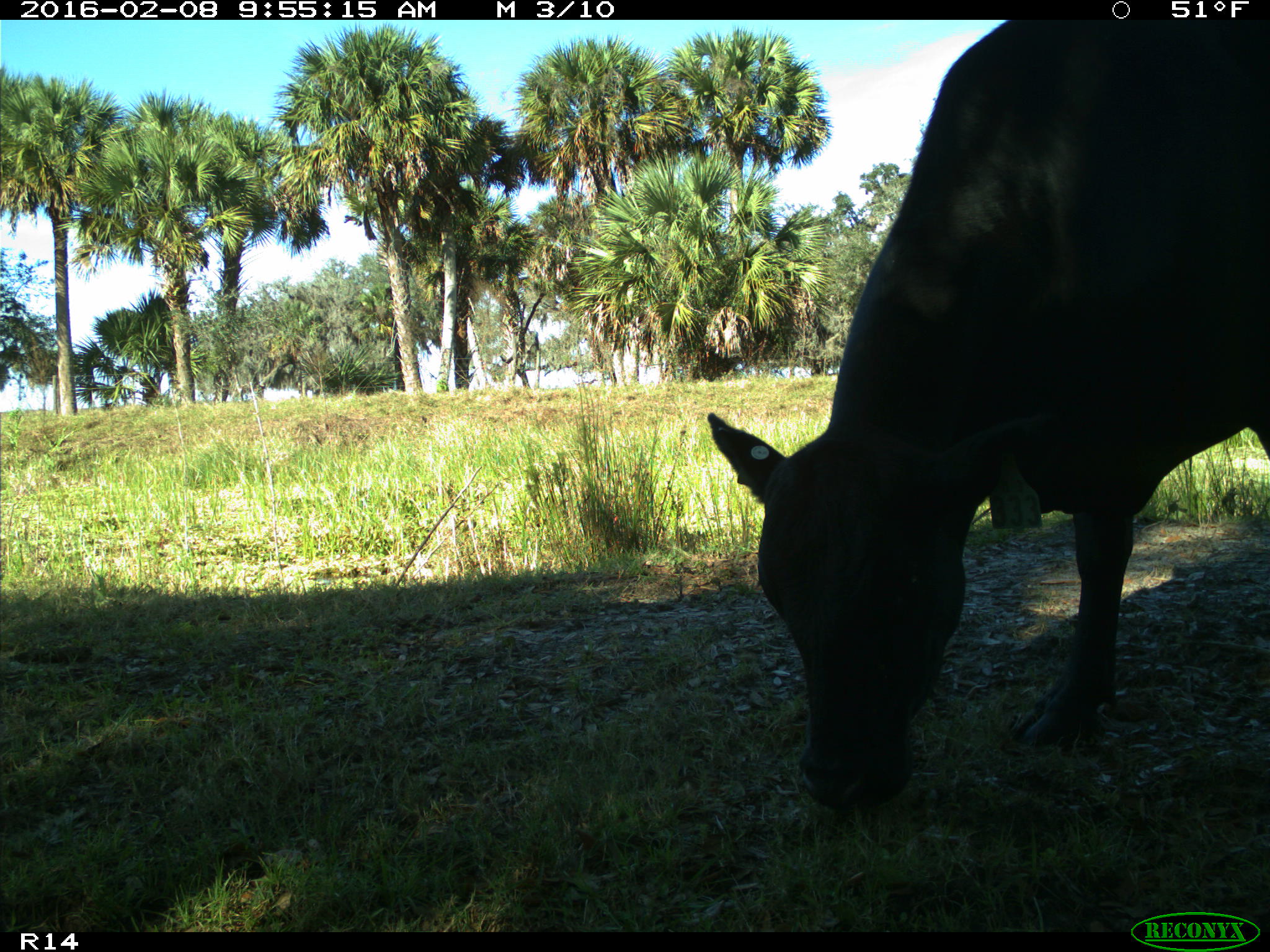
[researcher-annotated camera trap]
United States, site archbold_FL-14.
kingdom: Animalia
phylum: Chordata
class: Mammalia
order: Artiodactyla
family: Bovidae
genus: Bos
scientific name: Bos taurus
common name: domestic cow